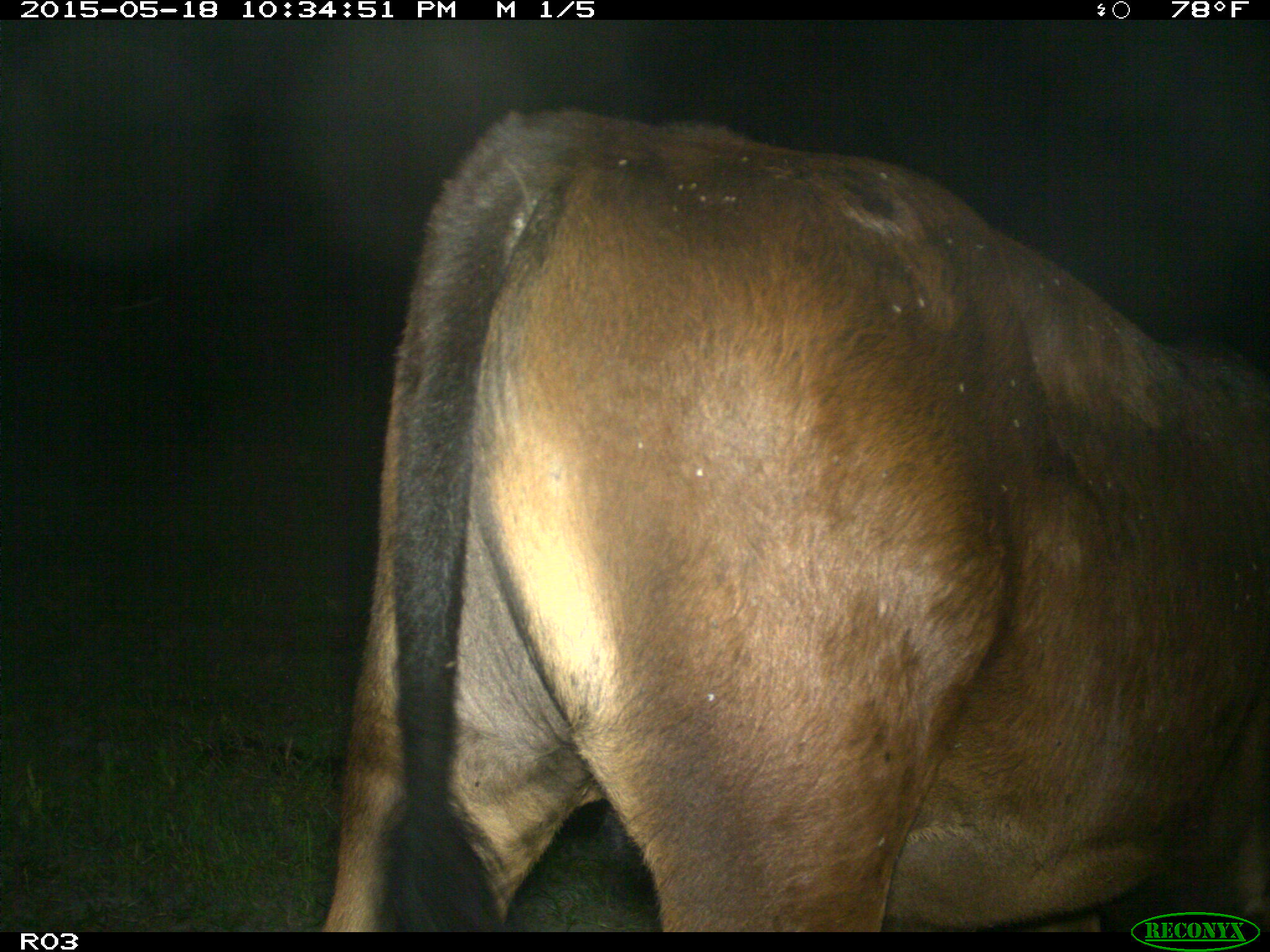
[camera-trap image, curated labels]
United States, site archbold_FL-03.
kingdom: Animalia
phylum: Chordata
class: Mammalia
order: Artiodactyla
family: Bovidae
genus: Bos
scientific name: Bos taurus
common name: domestic cow